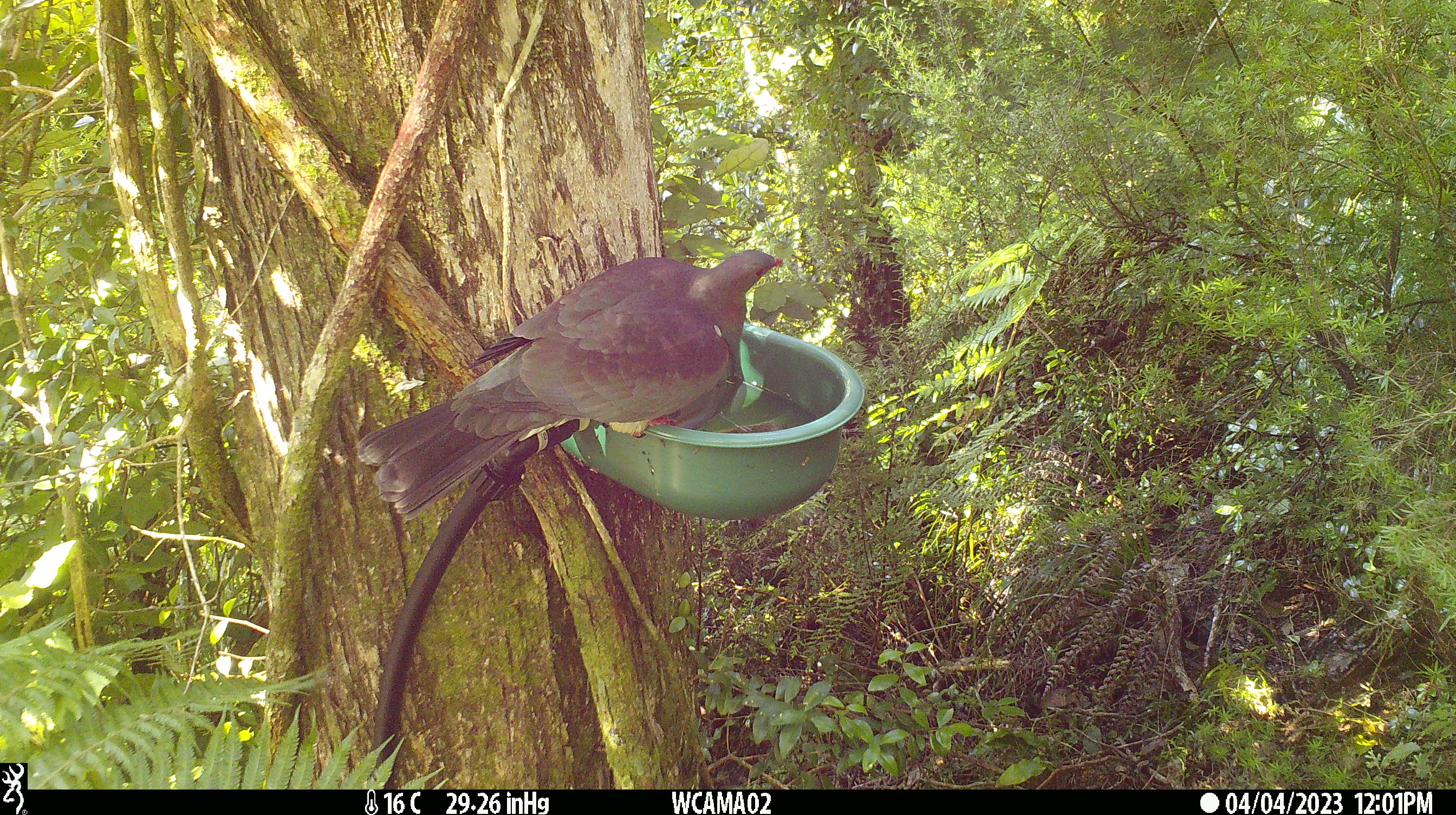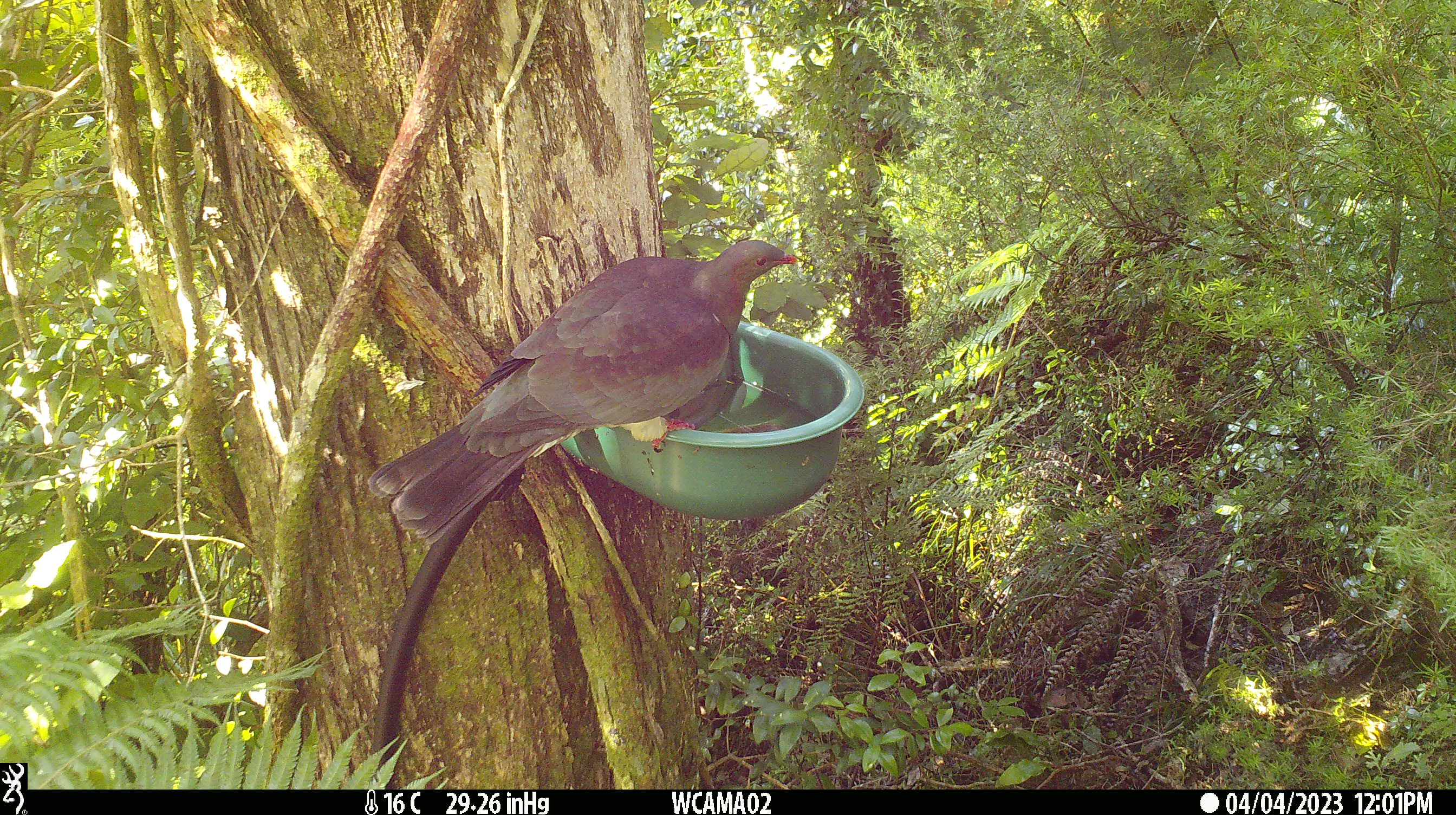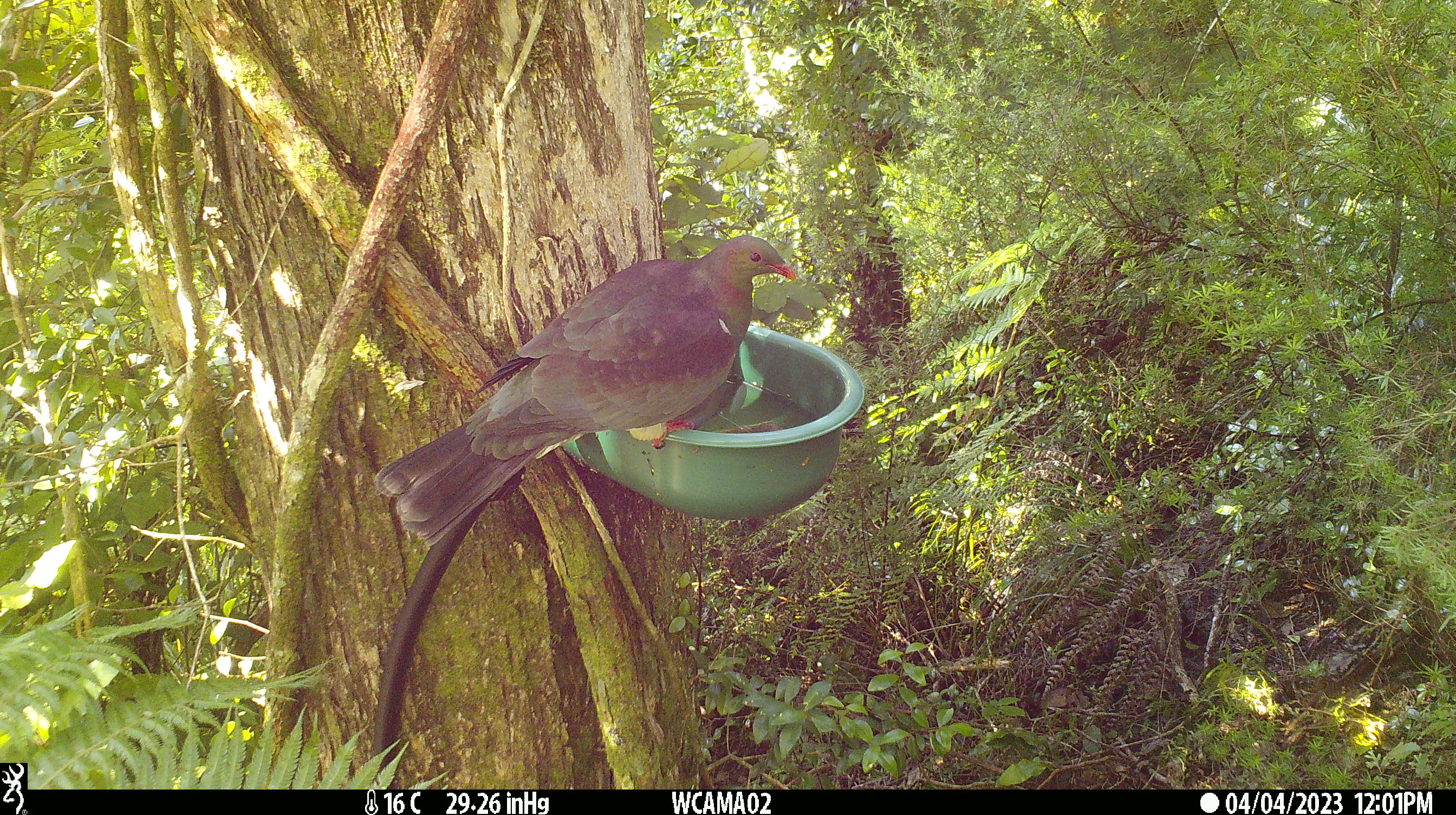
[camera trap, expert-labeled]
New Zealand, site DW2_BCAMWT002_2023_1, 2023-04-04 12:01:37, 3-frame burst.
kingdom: Animalia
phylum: Chordata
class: Aves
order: Columbiformes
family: Columbidae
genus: Hemiphaga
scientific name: Hemiphaga novaeseelandiae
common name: new zealand pigeon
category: kereru